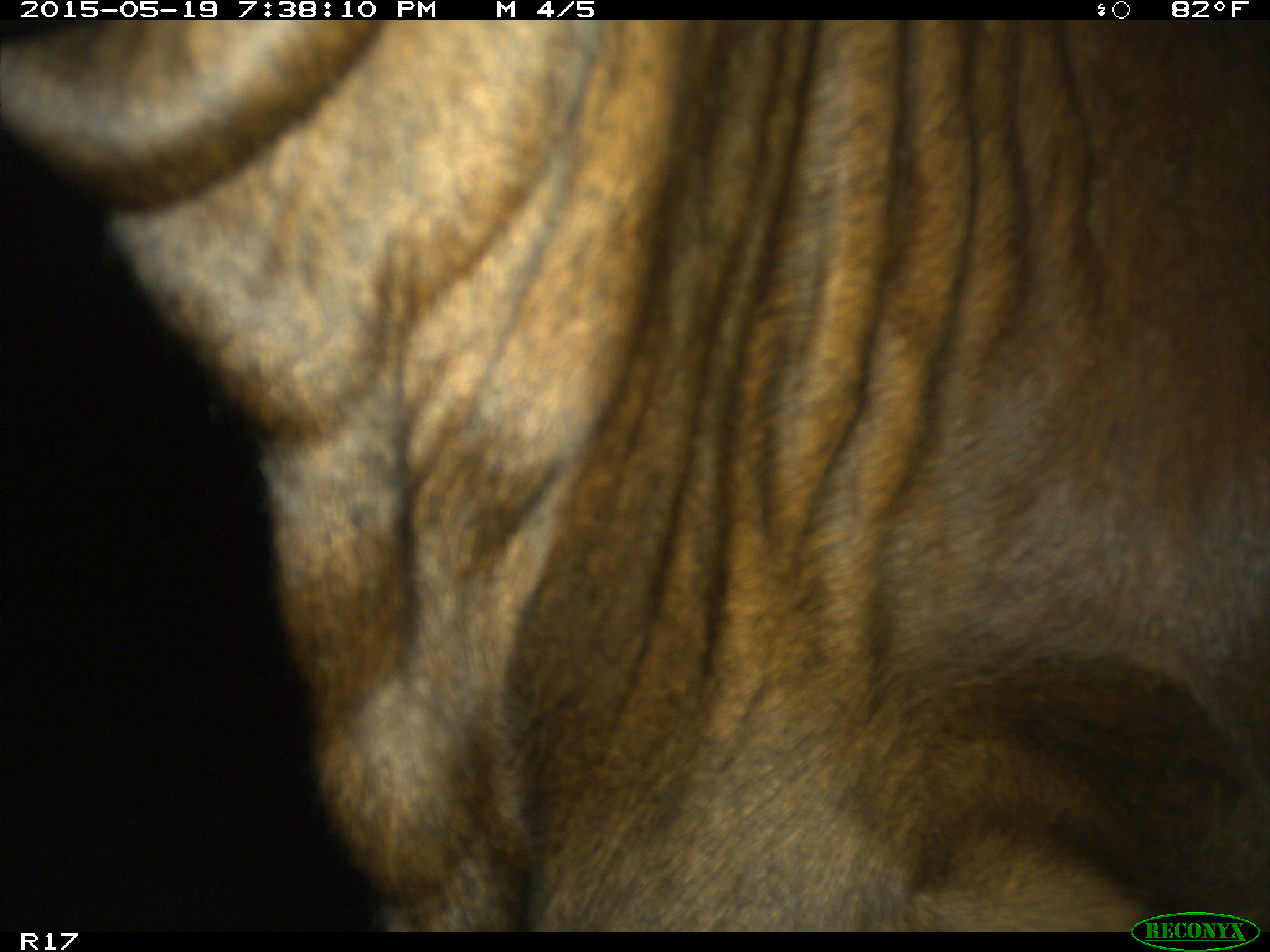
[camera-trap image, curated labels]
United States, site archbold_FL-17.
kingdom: Animalia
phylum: Chordata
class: Mammalia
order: Artiodactyla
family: Bovidae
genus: Bos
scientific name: Bos taurus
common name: domestic cow